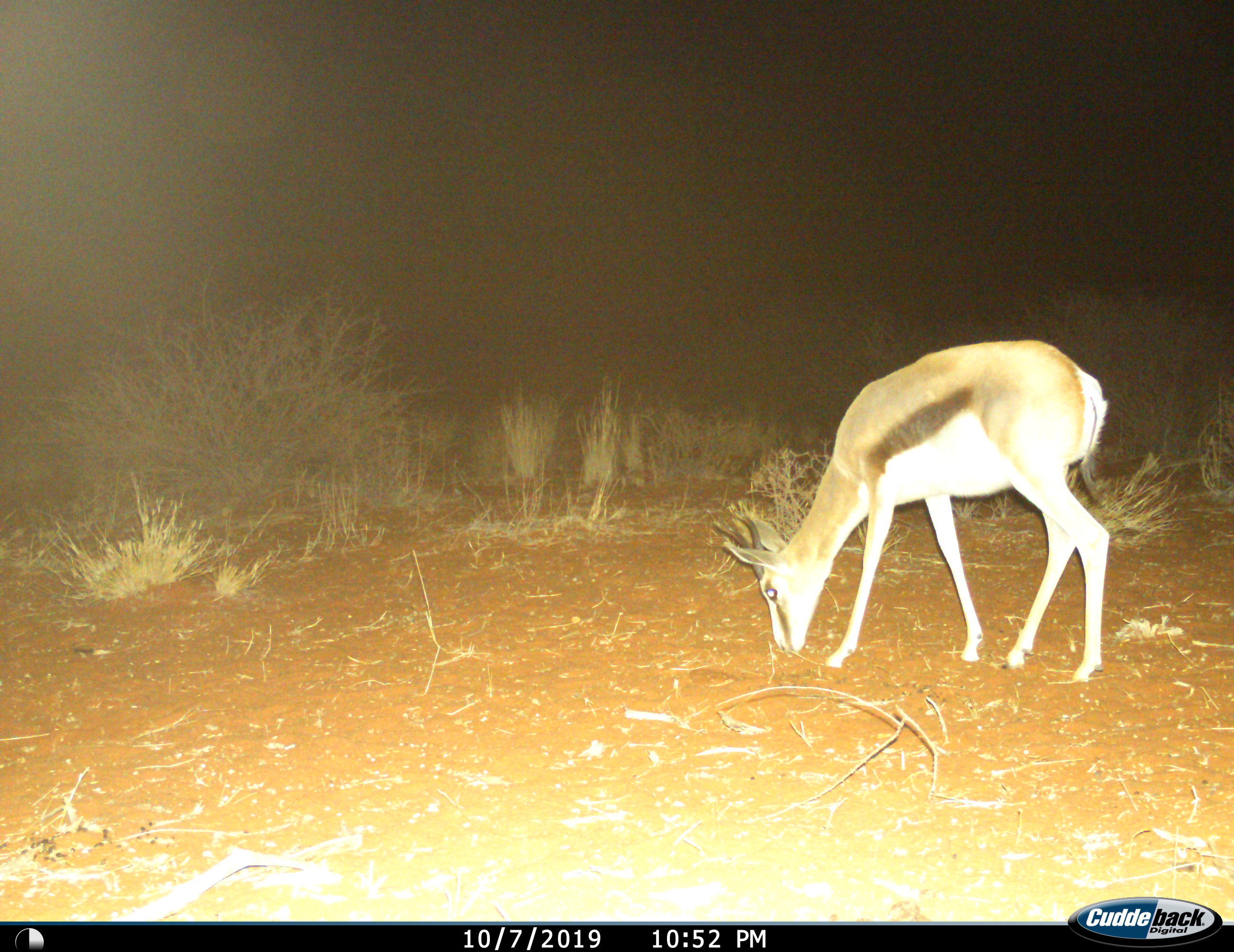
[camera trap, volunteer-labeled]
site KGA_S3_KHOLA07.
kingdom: Animalia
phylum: Chordata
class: Mammalia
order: Artiodactyla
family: Bovidae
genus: Antidorcas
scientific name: Antidorcas marsupialis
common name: springbok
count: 1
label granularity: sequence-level